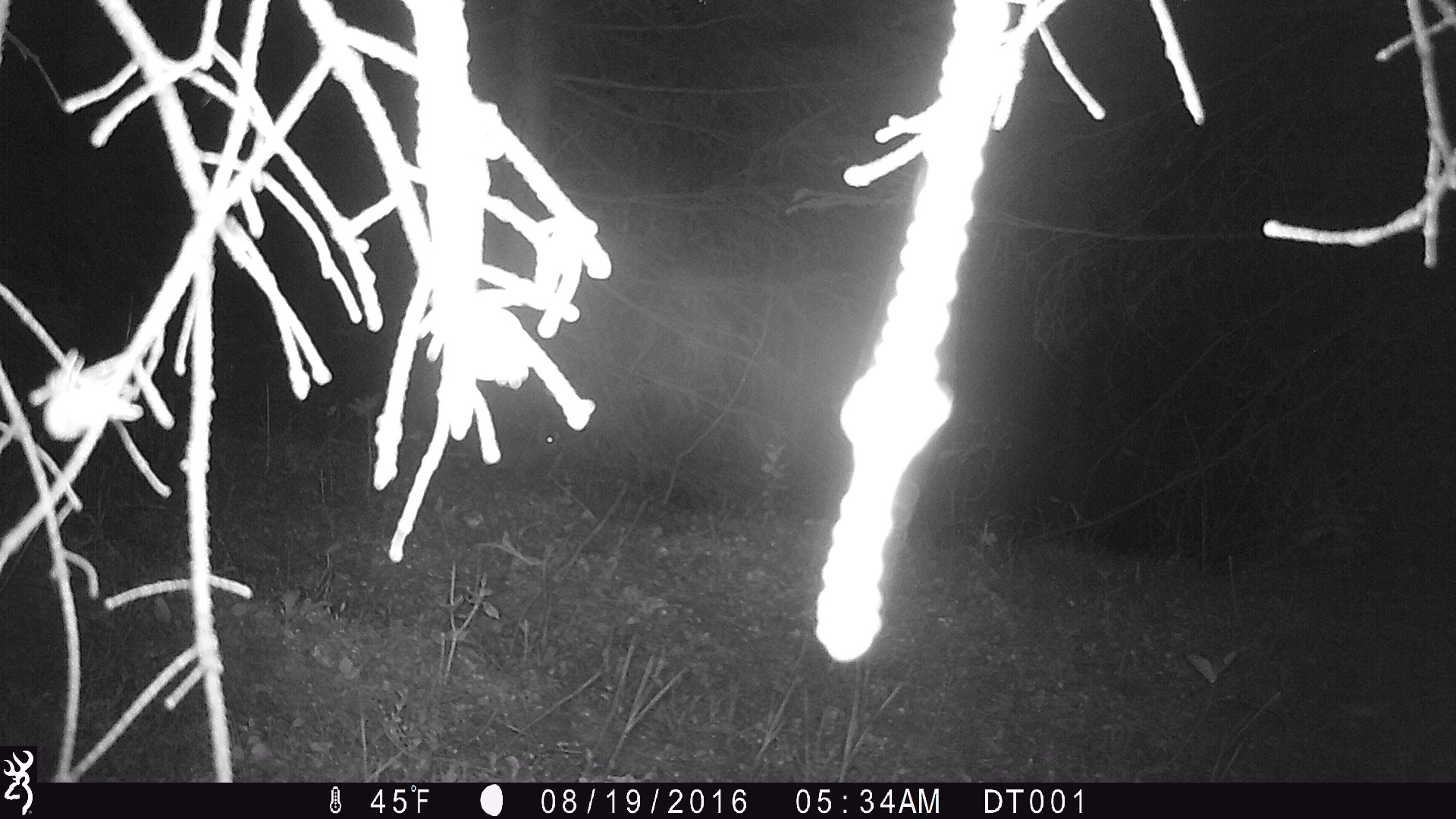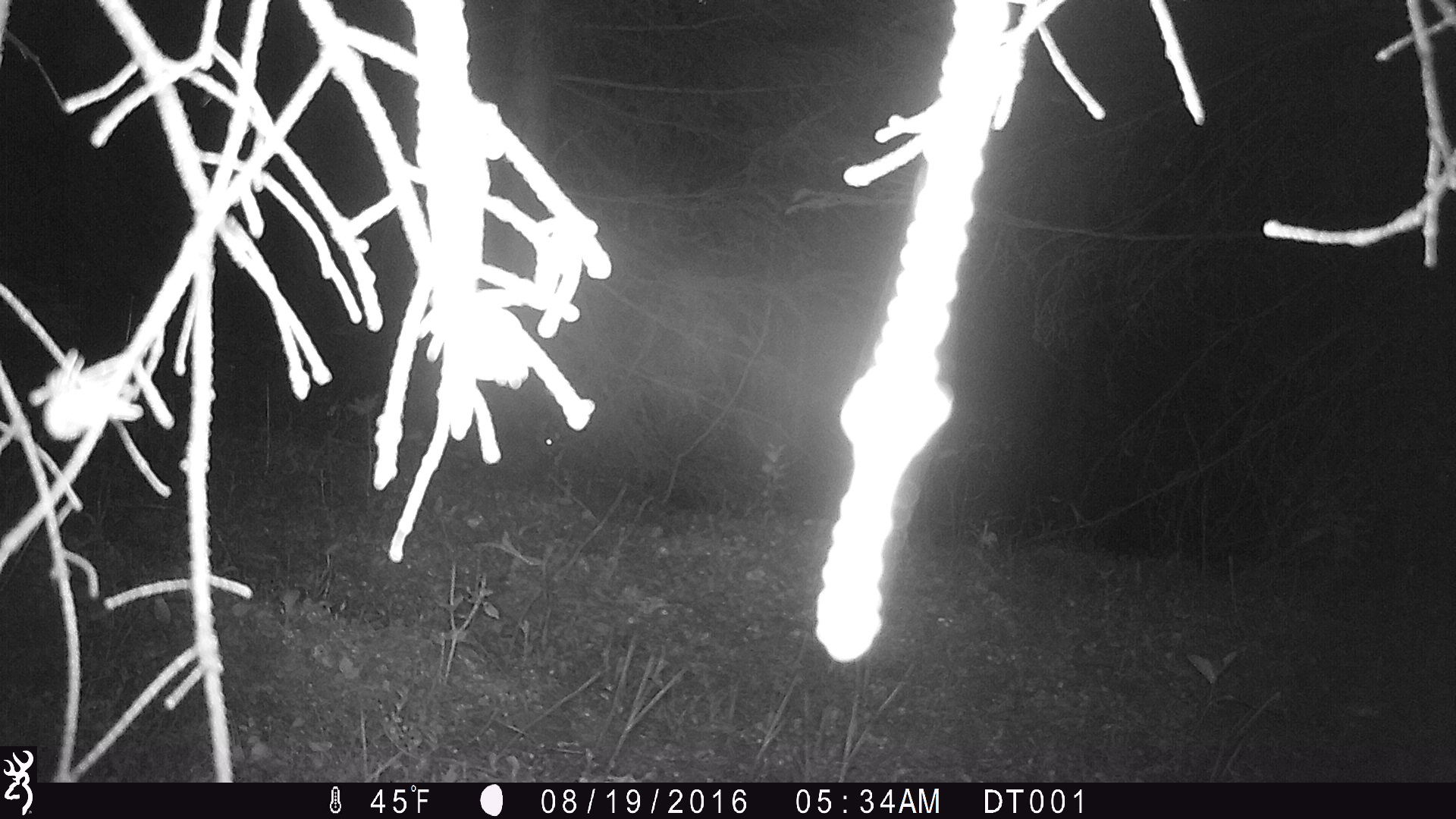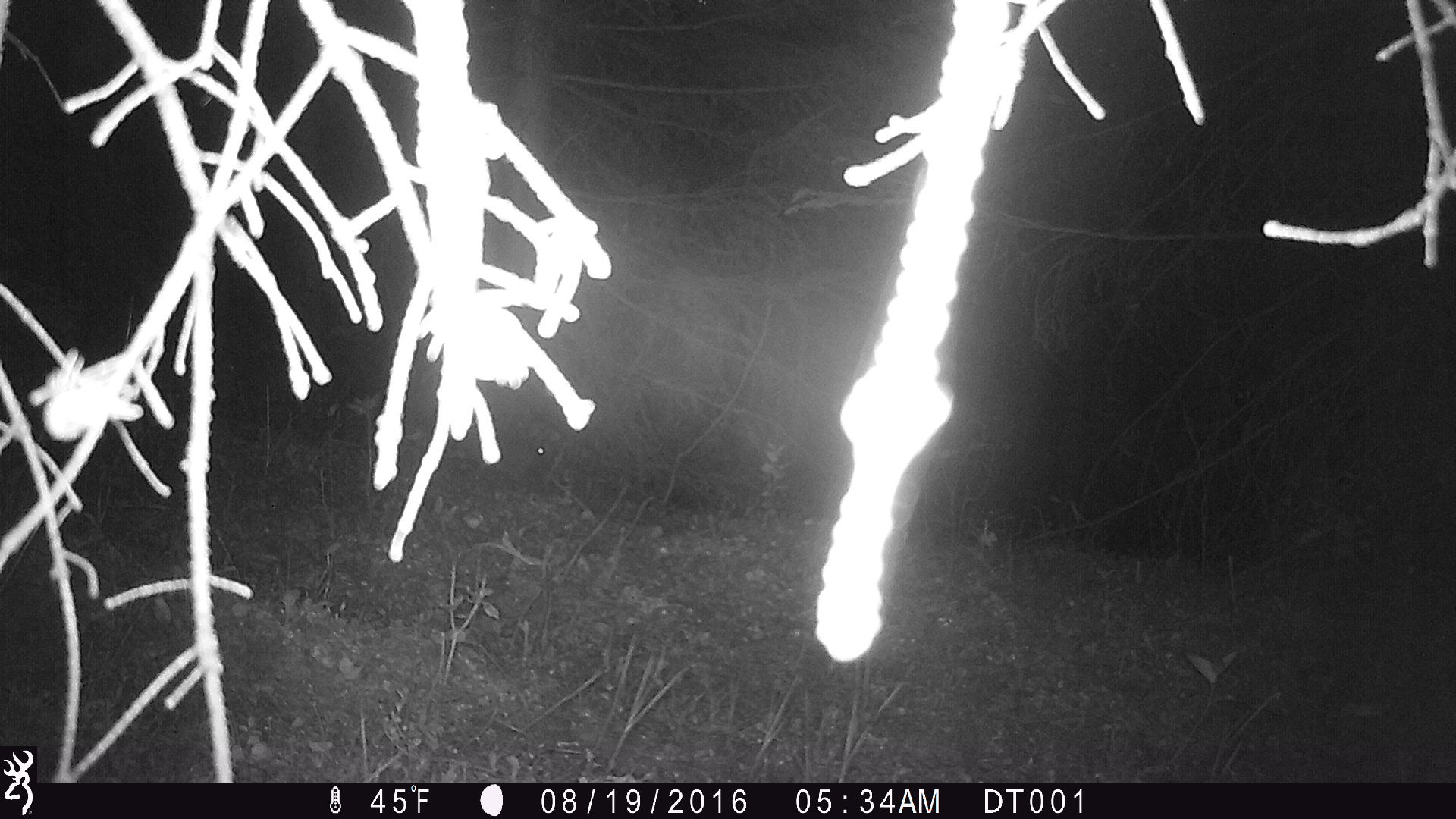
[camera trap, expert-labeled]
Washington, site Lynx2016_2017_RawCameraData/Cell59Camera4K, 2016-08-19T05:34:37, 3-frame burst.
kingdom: Animalia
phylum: Chordata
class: Mammalia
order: Lagomorpha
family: Leporidae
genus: Lepus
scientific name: Lepus americanus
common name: snowshoe hare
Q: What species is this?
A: Lepus americanus (snowshoe hare).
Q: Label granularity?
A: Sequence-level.